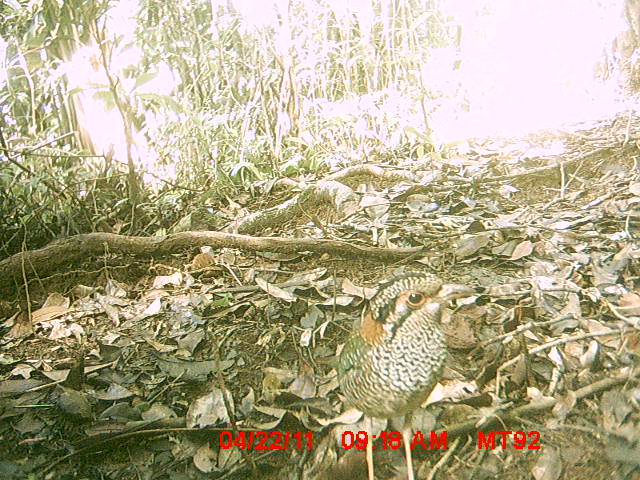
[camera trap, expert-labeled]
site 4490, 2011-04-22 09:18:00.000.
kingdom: Animalia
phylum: Chordata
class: Aves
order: Coraciiformes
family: Brachypteraciidae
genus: Brachypteracias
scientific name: Brachypteracias squamiger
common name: scaly ground roller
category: geobiastes squamiger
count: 1